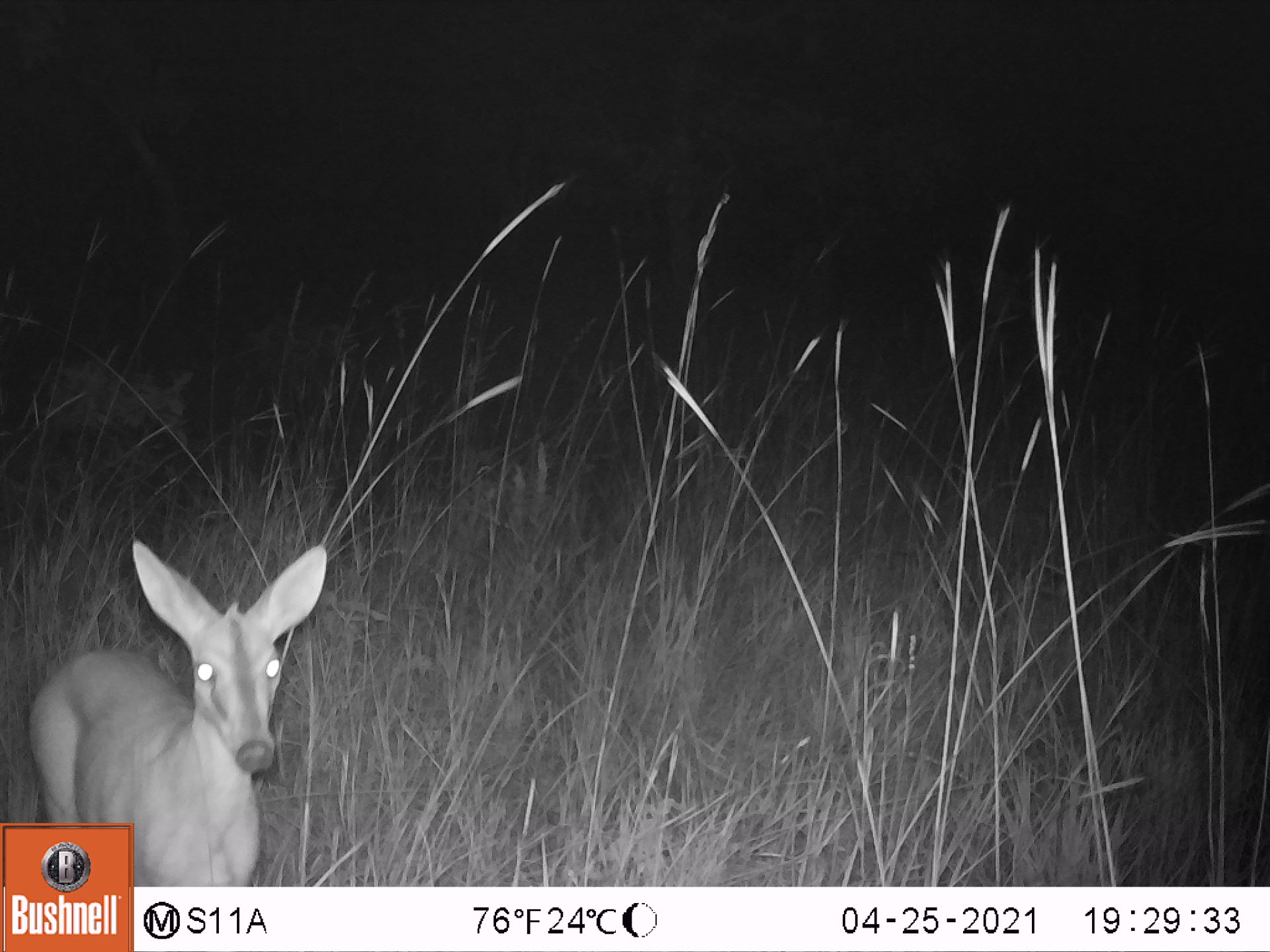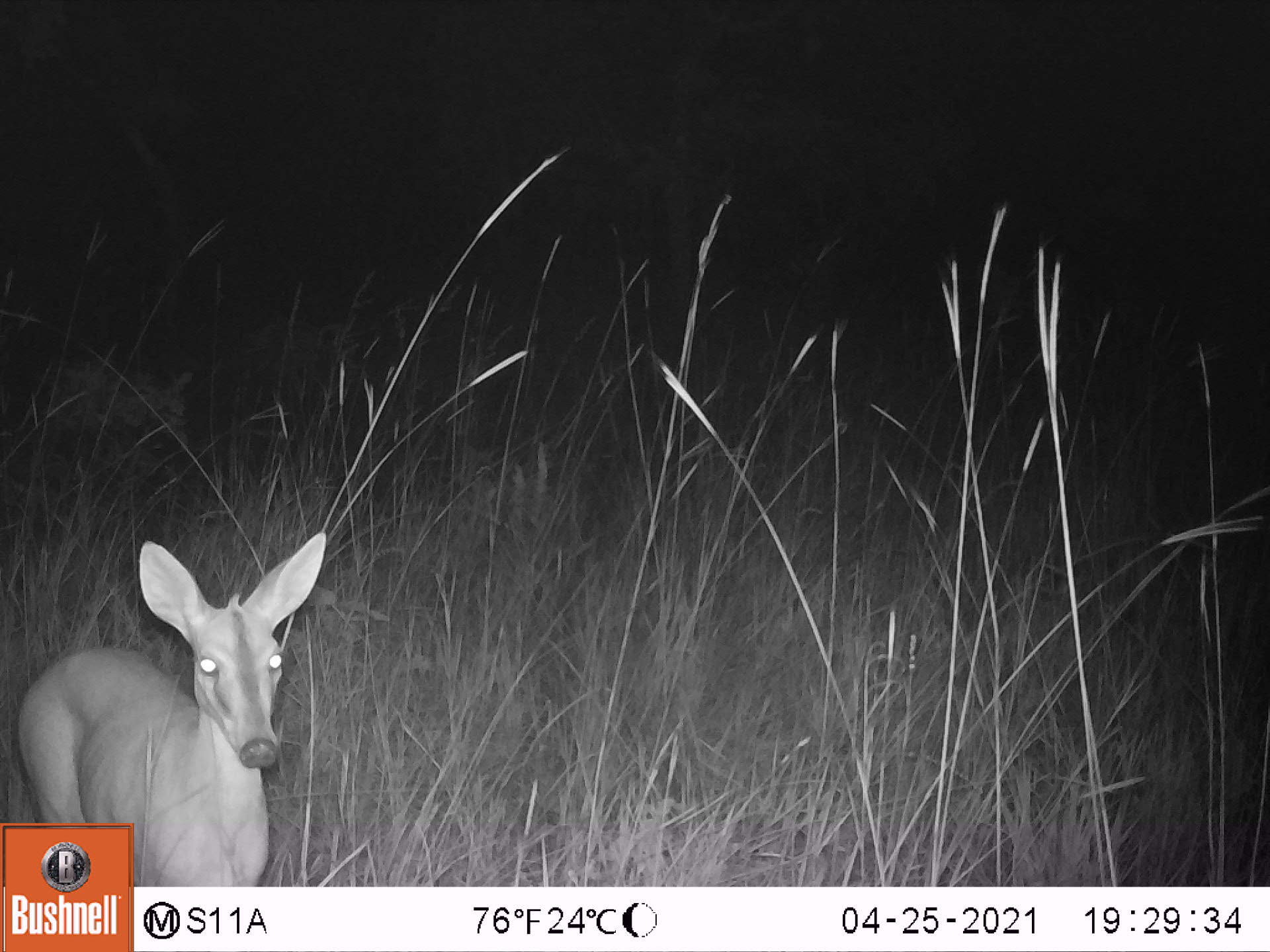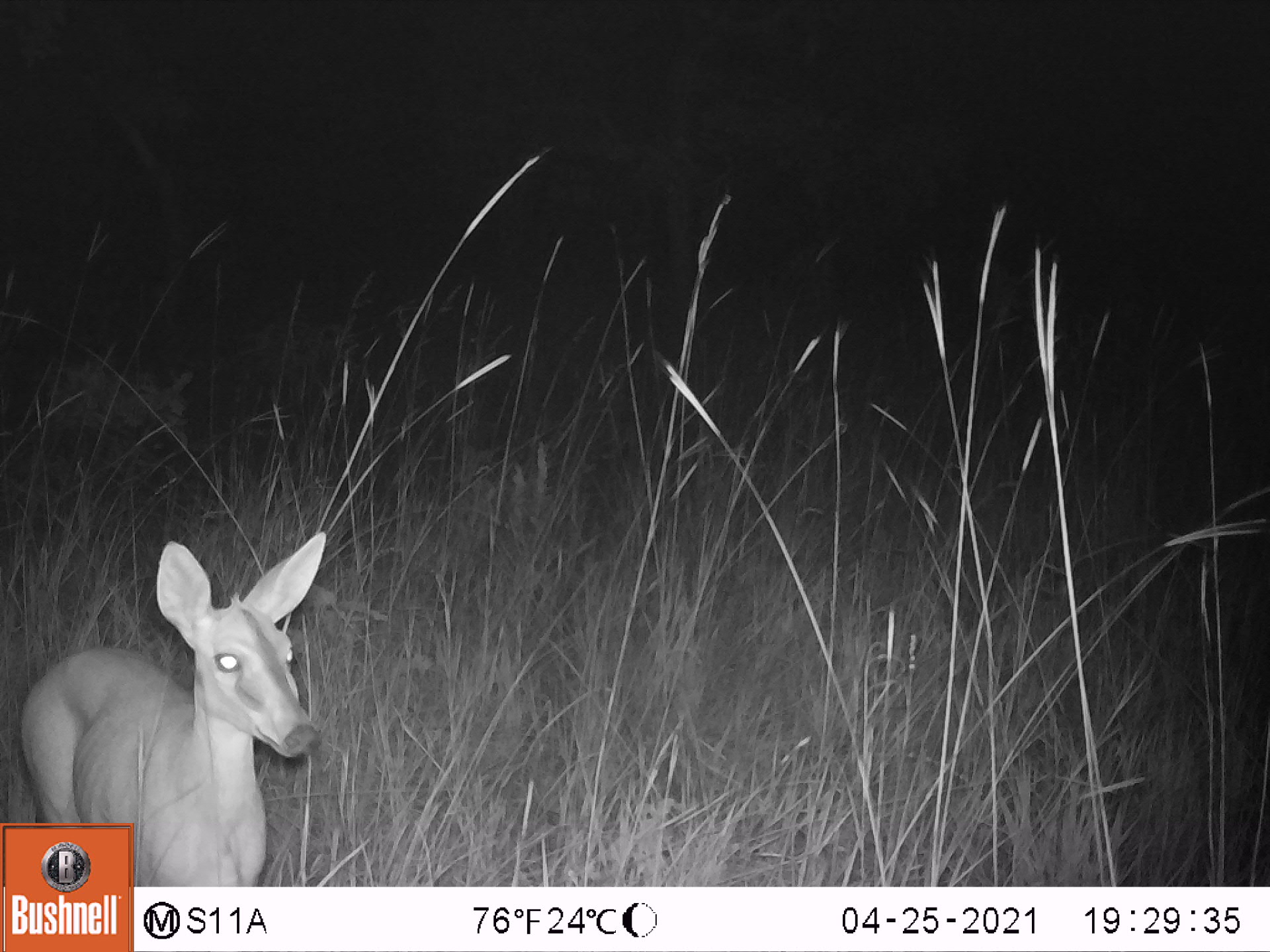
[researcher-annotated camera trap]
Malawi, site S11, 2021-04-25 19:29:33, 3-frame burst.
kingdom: Animalia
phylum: Chordata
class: Mammalia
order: Artiodactyla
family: Bovidae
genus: Sylvicapra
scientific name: Sylvicapra grimmia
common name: common duiker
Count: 1.